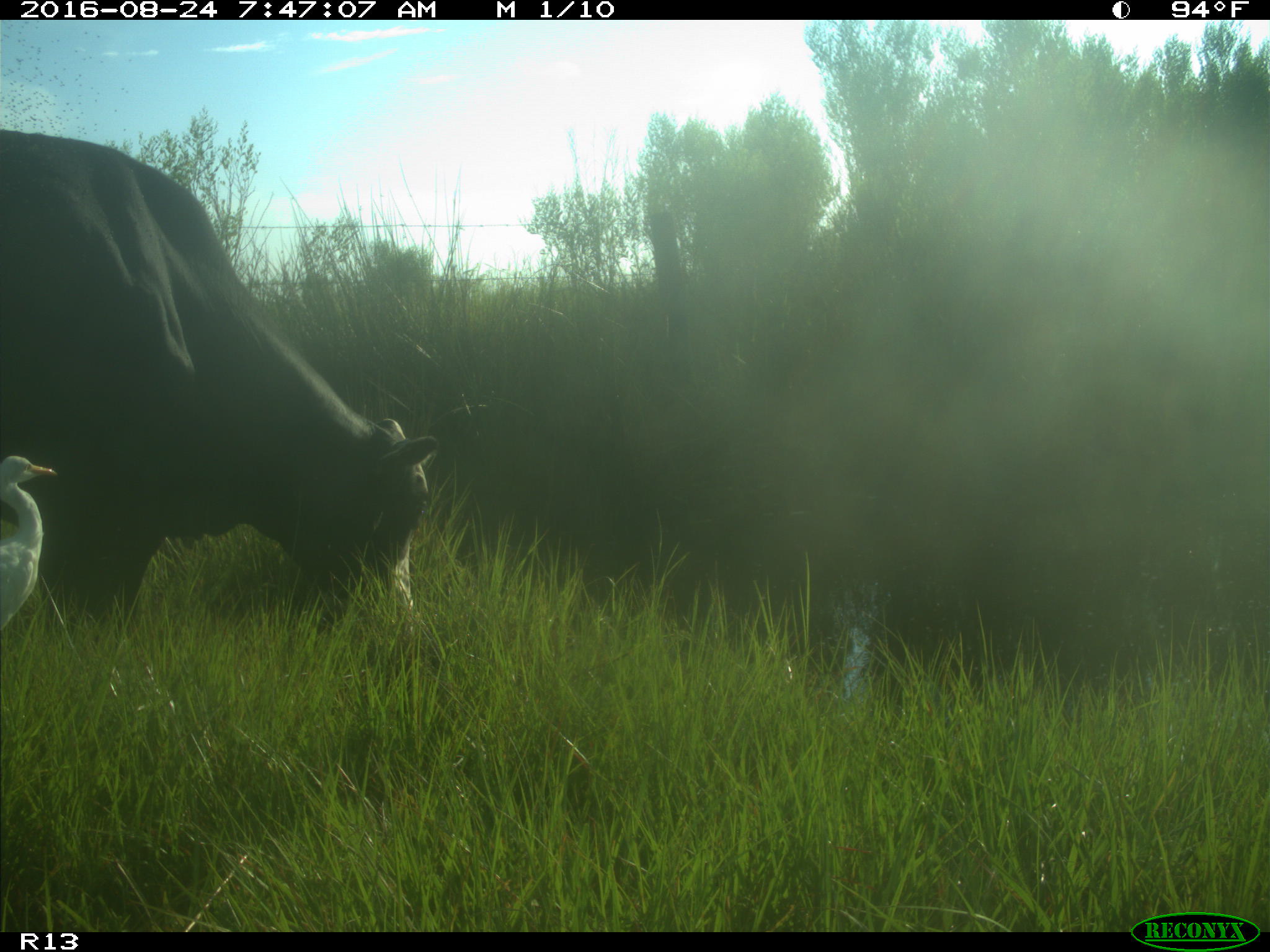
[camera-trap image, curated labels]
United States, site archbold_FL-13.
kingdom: Animalia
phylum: Chordata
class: Mammalia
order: Artiodactyla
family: Bovidae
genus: Bos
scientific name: Bos taurus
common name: domestic cow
Bos taurus (domestic cow).